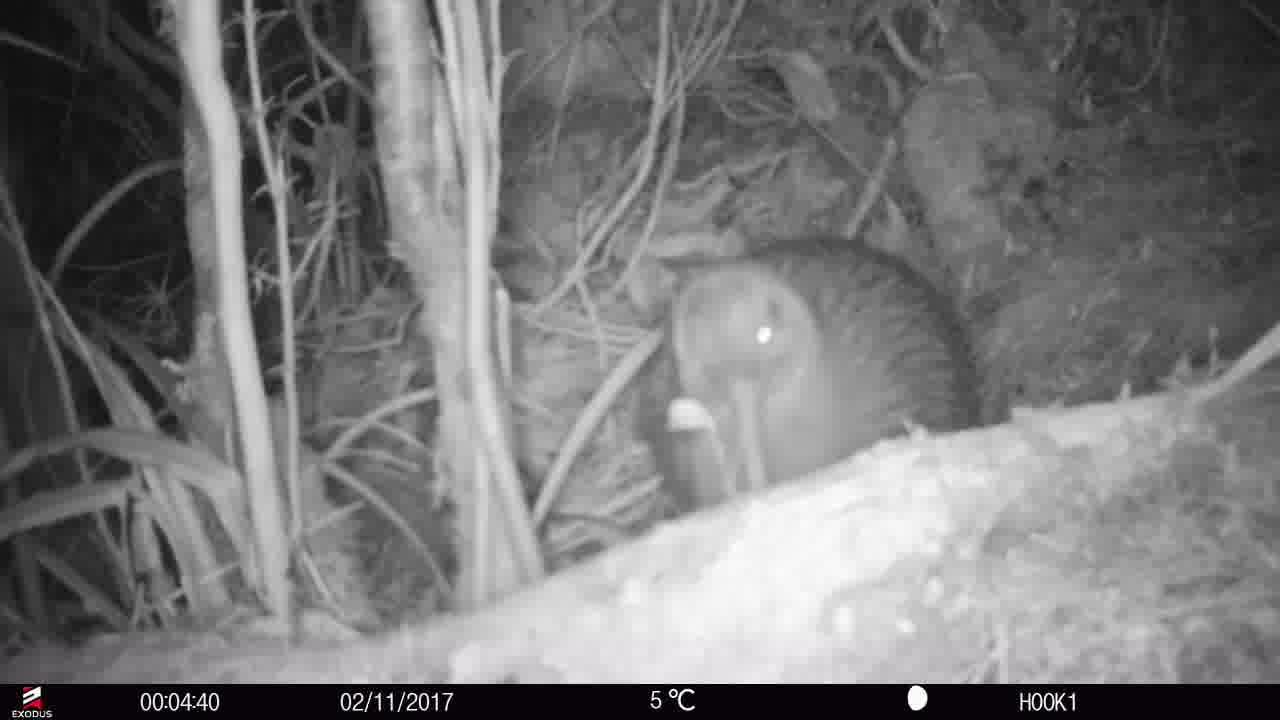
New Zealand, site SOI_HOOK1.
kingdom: Animalia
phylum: Chordata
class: Aves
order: Apterygiformes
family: Apterygidae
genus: Apteryx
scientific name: Apteryx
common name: kiwi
Kiwi (Apteryx).